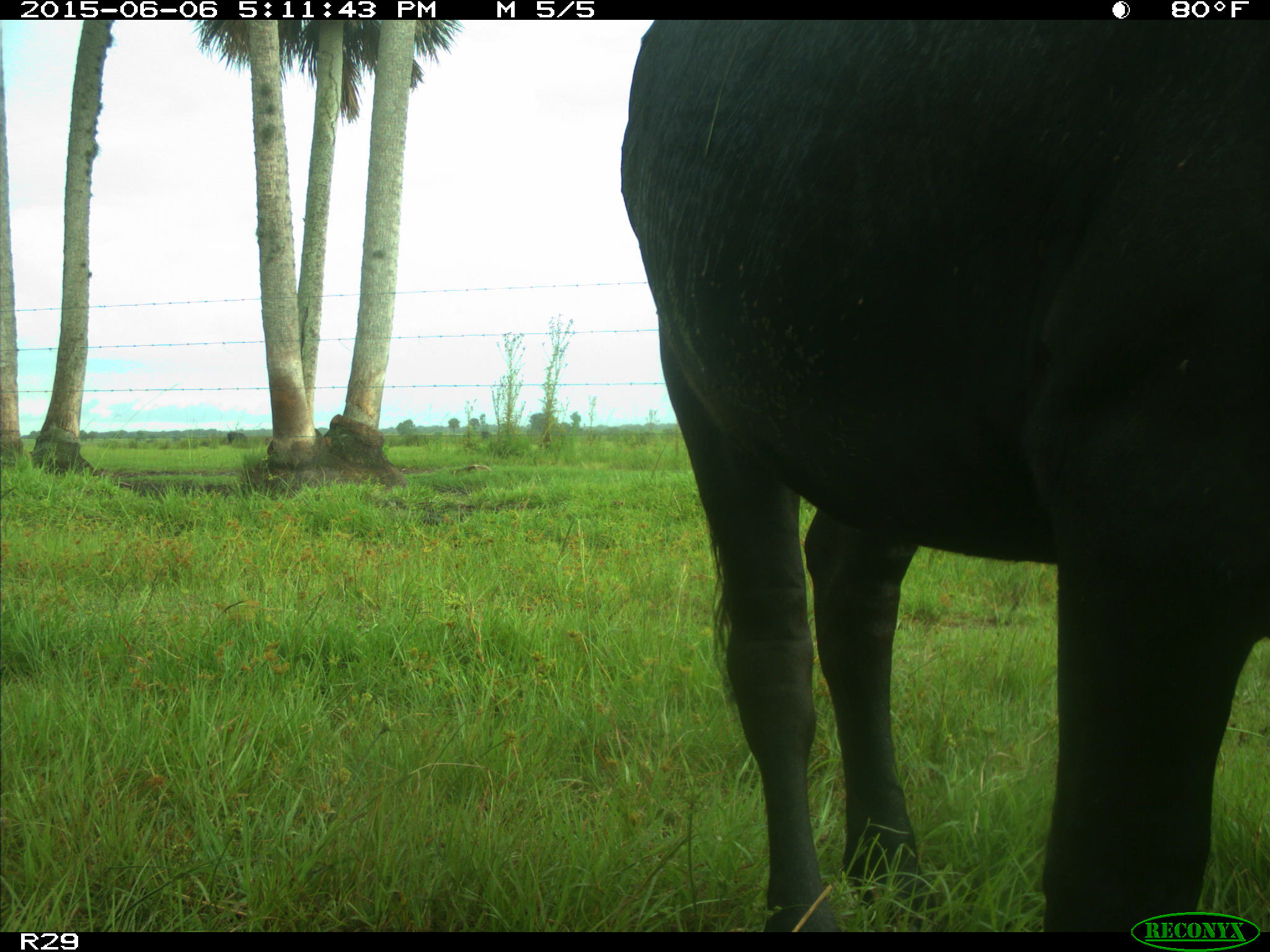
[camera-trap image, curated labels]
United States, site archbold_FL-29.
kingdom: Animalia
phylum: Chordata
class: Mammalia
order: Artiodactyla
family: Bovidae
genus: Bos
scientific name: Bos taurus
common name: domestic cow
Bos taurus (domestic cow).